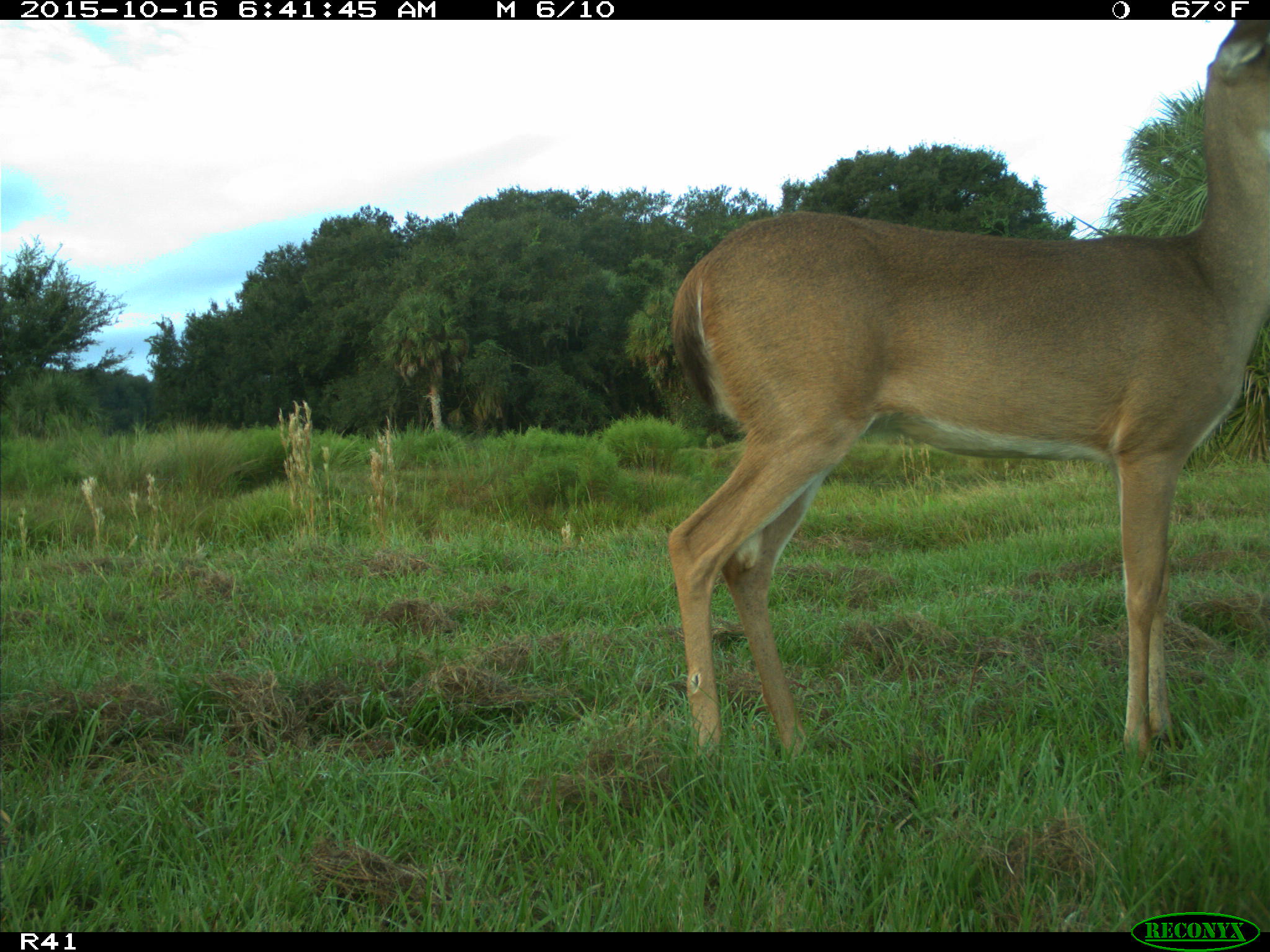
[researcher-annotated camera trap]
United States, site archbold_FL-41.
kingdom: Animalia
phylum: Chordata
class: Mammalia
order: Artiodactyla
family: Cervidae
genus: Odocoileus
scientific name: Odocoileus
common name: deer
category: unidentified deer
Unidentified deer (deer) (Odocoileus).